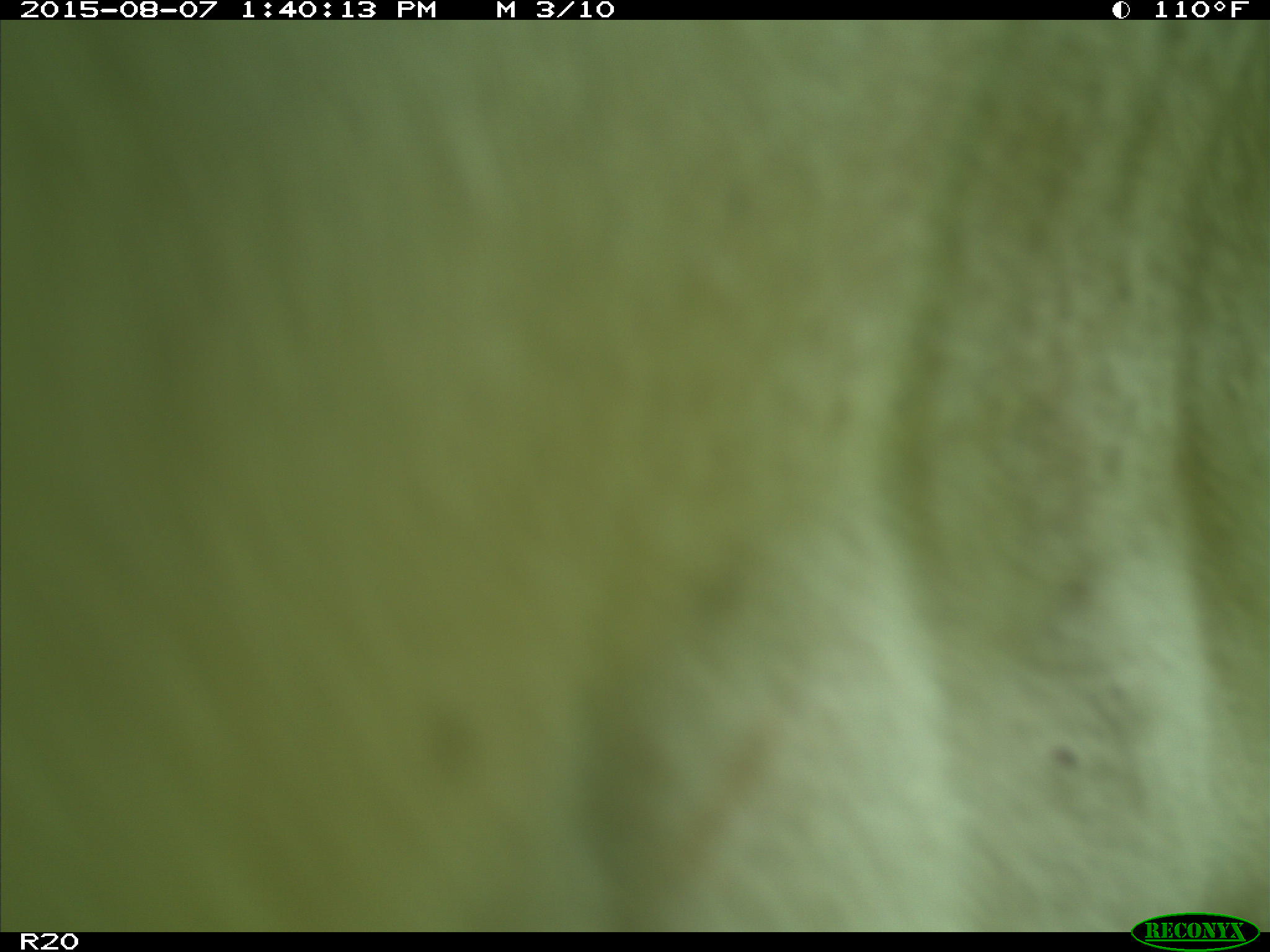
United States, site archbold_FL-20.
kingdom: Animalia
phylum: Chordata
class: Mammalia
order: Artiodactyla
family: Bovidae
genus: Bos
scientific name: Bos taurus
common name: domestic cow